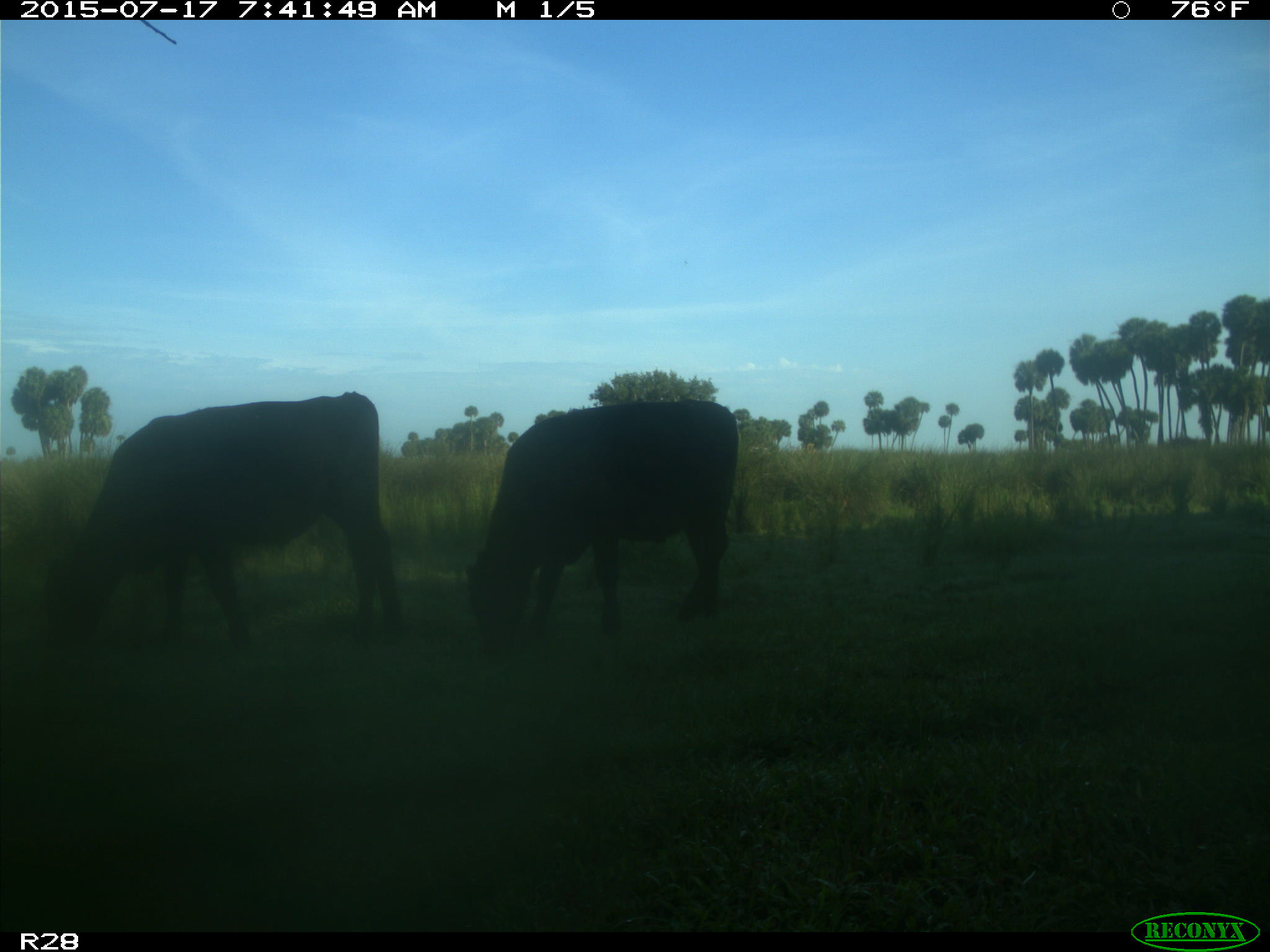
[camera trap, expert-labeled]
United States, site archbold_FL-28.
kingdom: Animalia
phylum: Chordata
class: Mammalia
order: Artiodactyla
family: Bovidae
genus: Bos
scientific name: Bos taurus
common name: domestic cow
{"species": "Bos taurus (domestic cow)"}